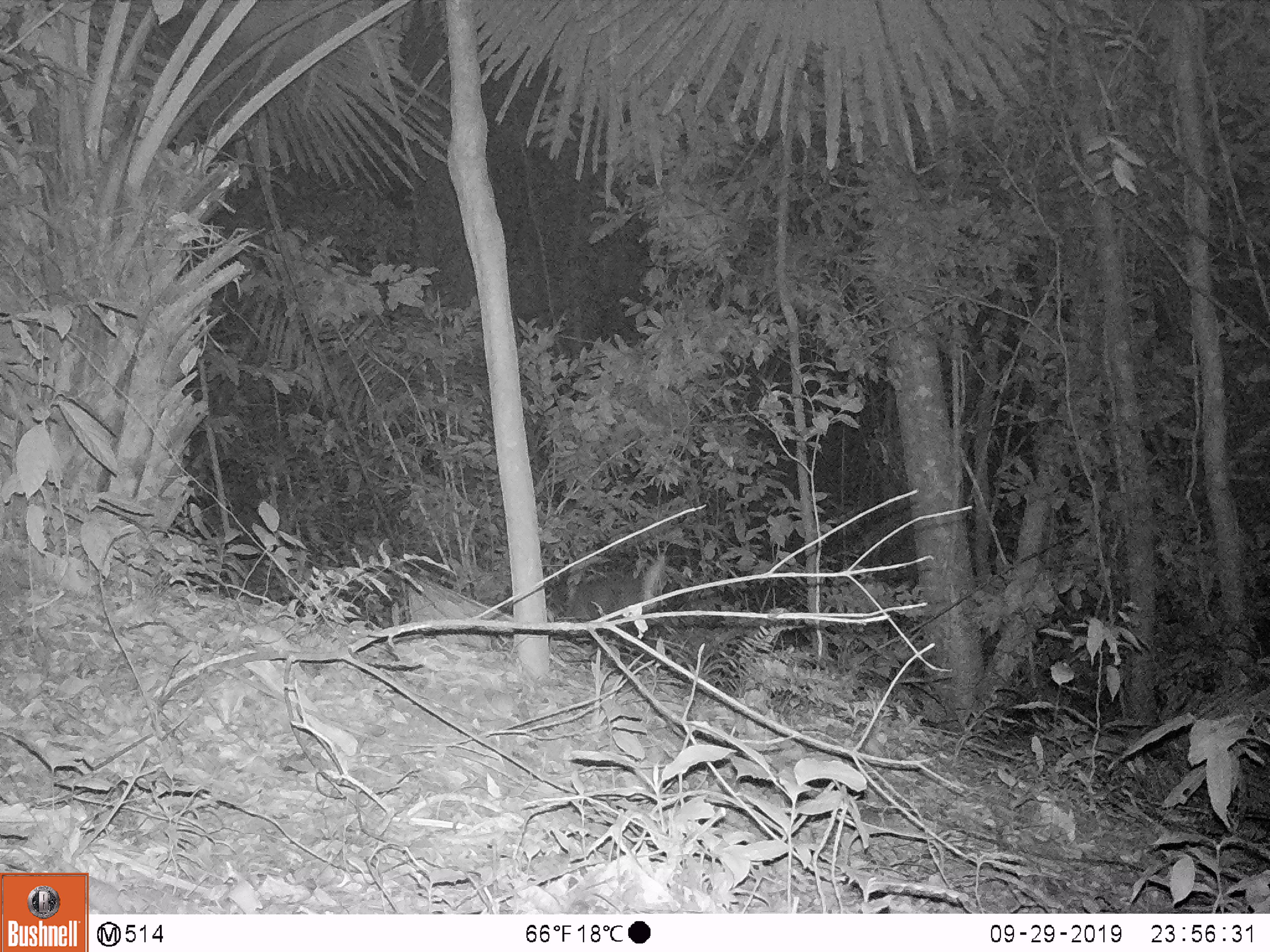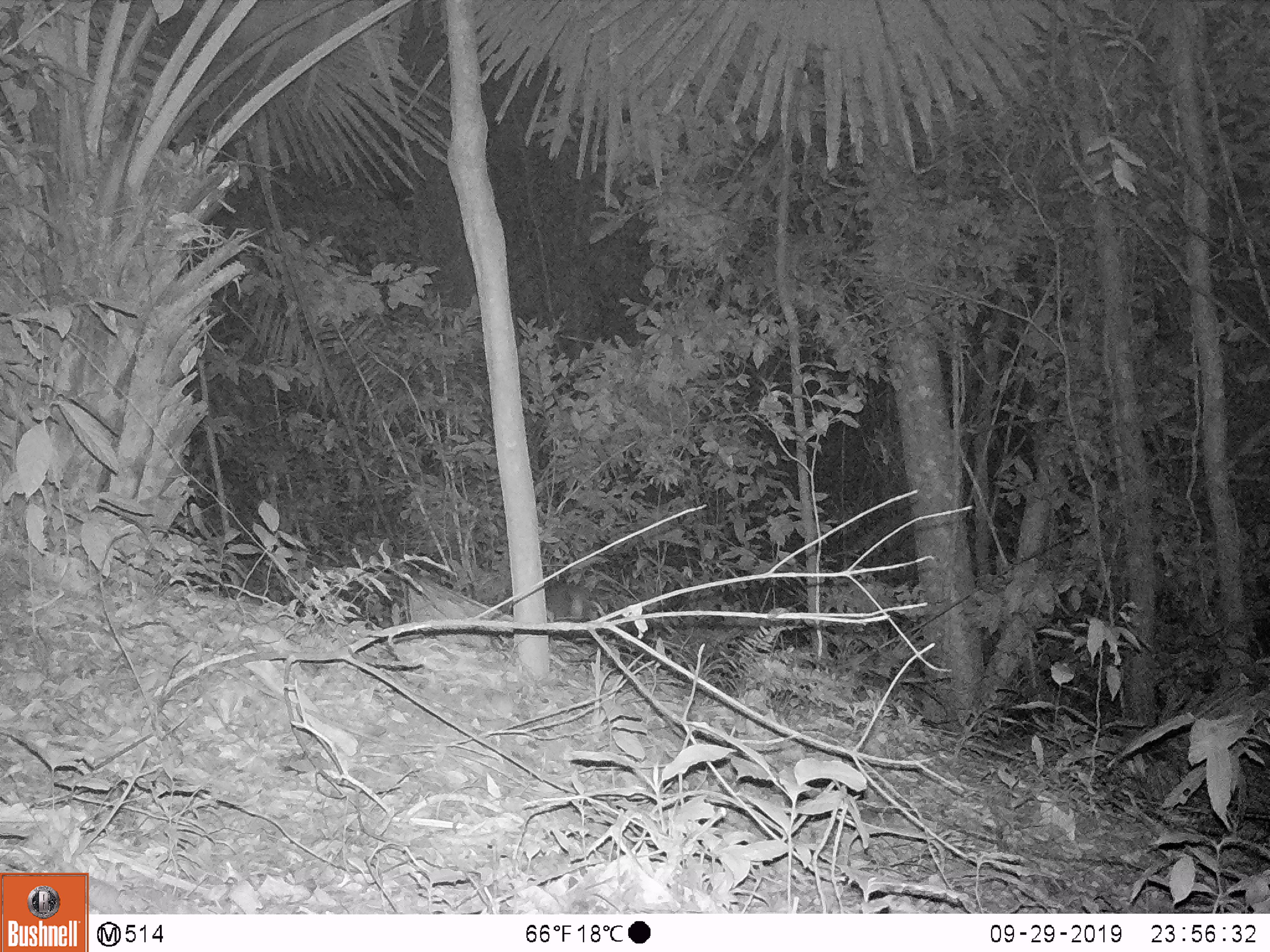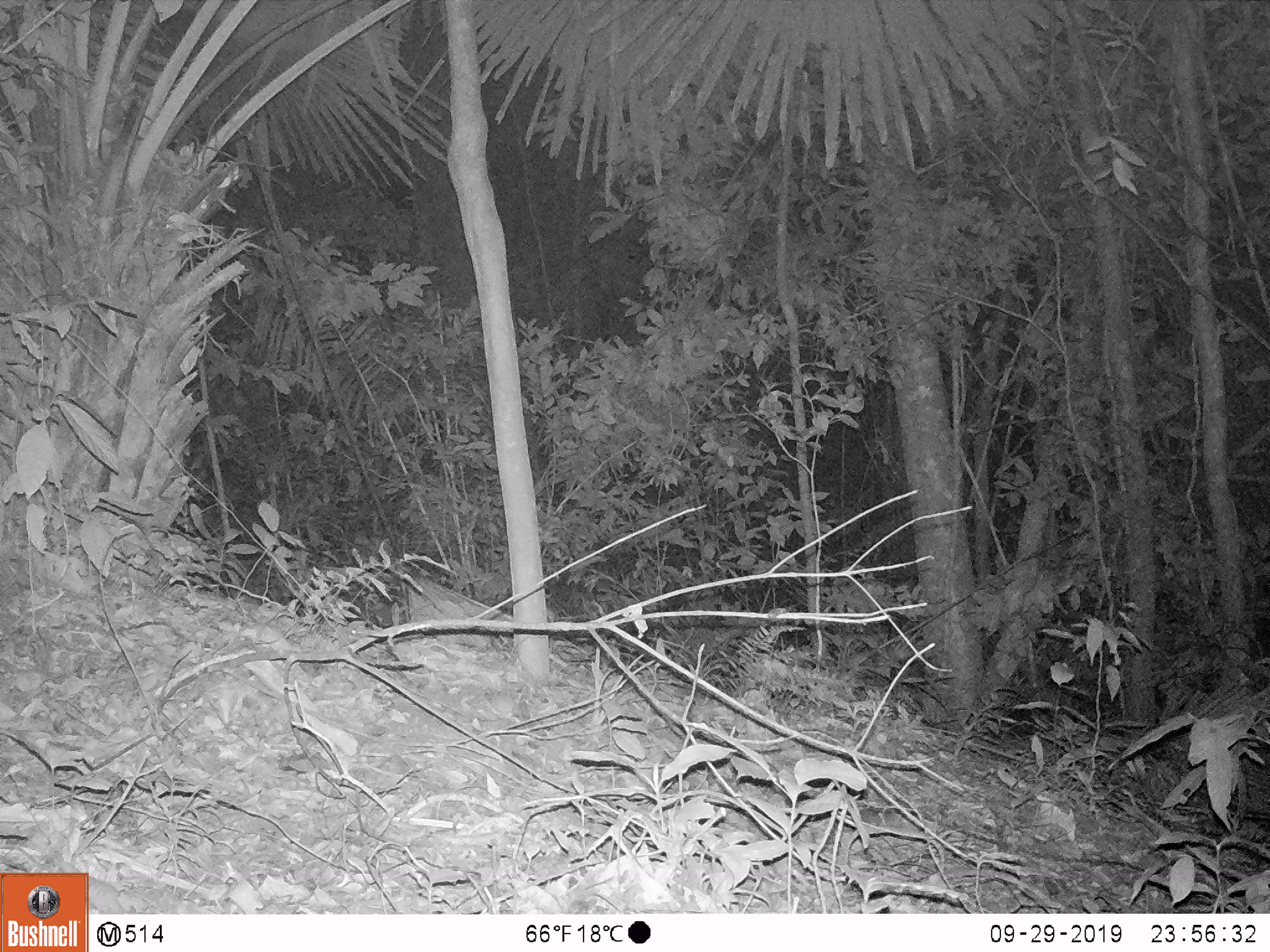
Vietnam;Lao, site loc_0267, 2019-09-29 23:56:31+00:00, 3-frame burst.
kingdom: Animalia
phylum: Chordata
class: Mammalia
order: Artiodactyla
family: Cervidae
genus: Muntiacus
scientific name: Muntiacus rooseveltorum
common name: roosevelt's muntjac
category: roosevelts muntjac group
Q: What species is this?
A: Roosevelts muntjac group (roosevelt's muntjac) (Muntiacus rooseveltorum).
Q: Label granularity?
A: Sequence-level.